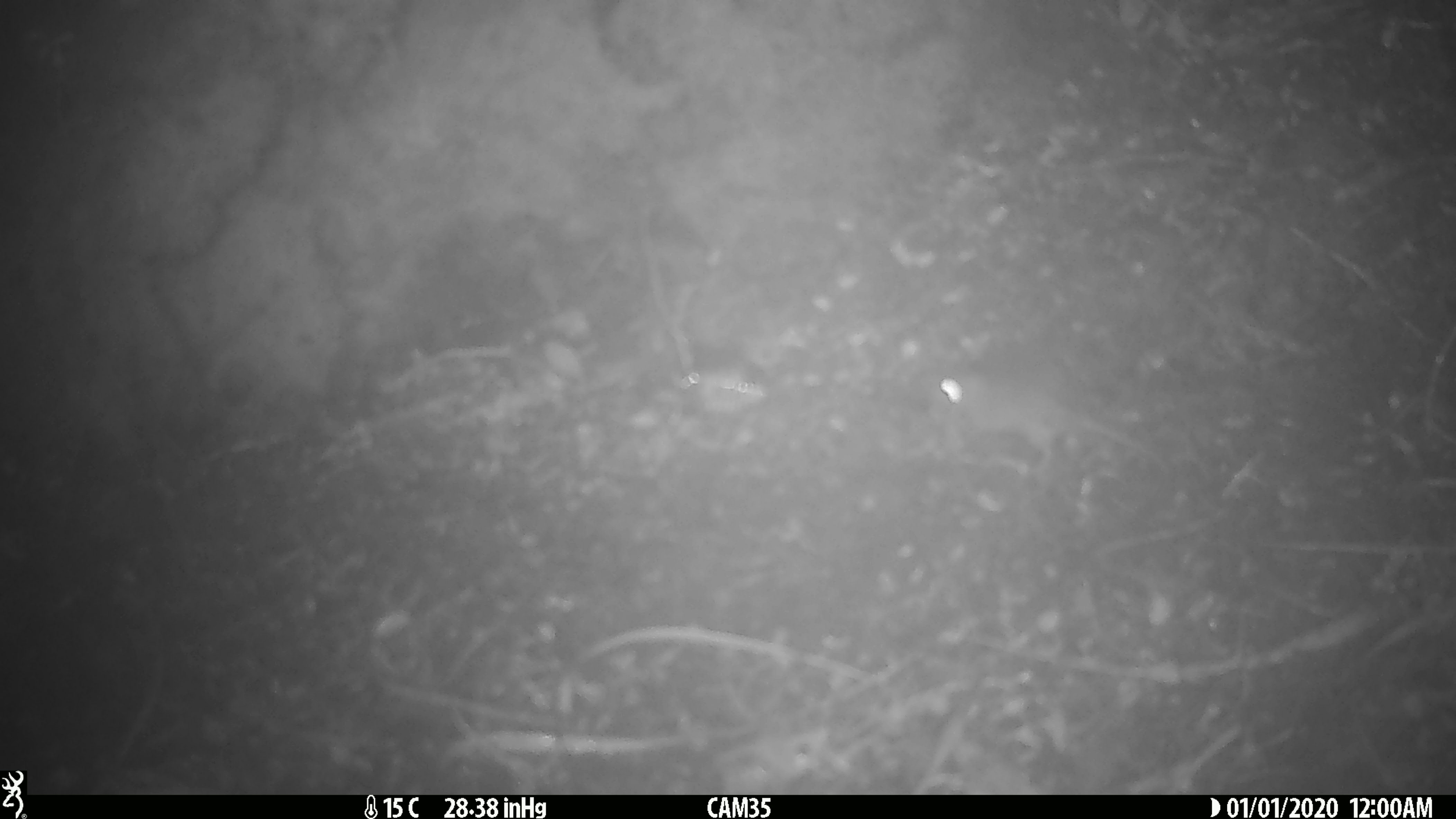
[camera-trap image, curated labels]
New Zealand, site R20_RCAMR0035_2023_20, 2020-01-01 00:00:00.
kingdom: Animalia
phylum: Chordata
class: Mammalia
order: Rodentia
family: Muridae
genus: Mus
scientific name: Mus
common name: mouse